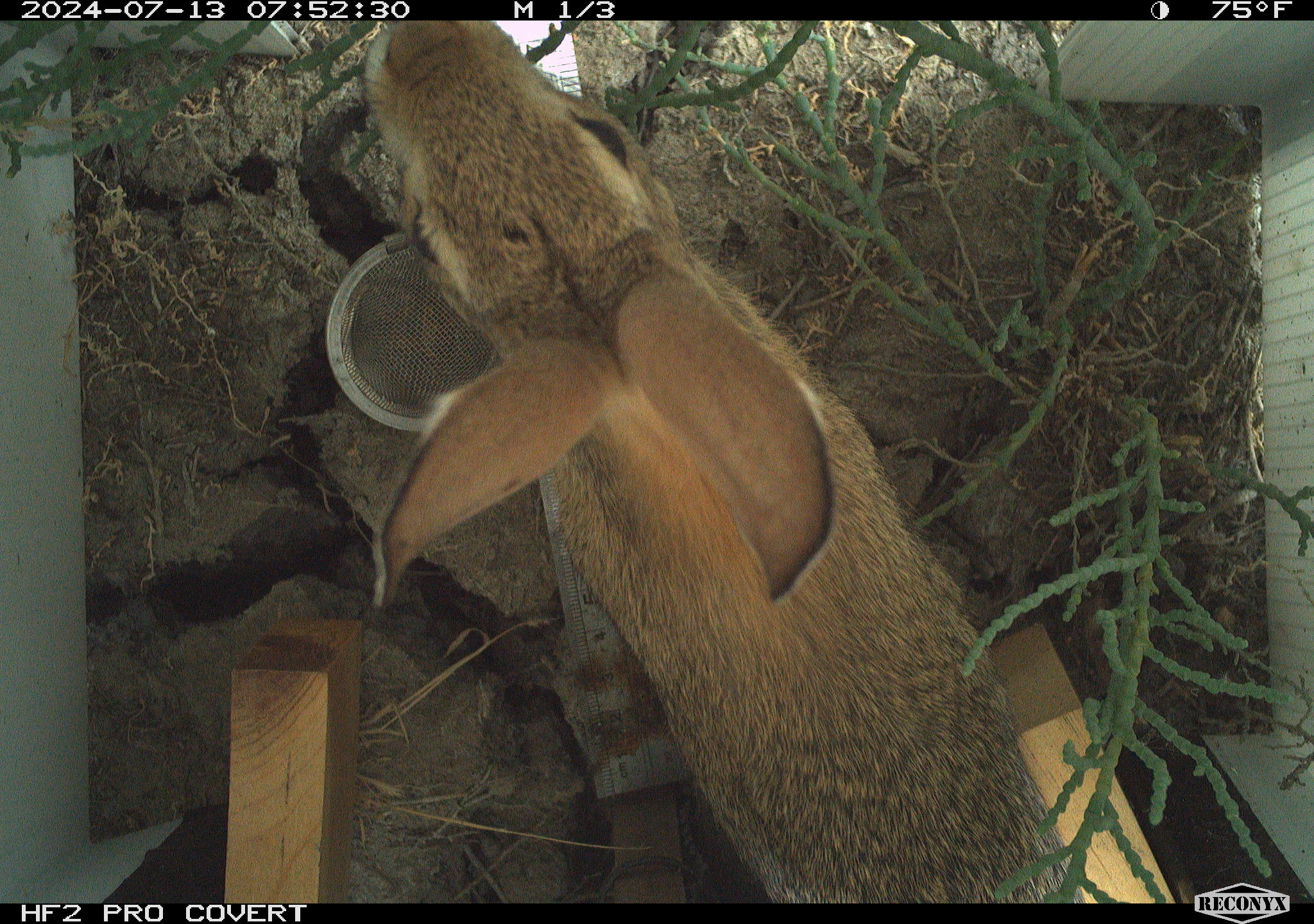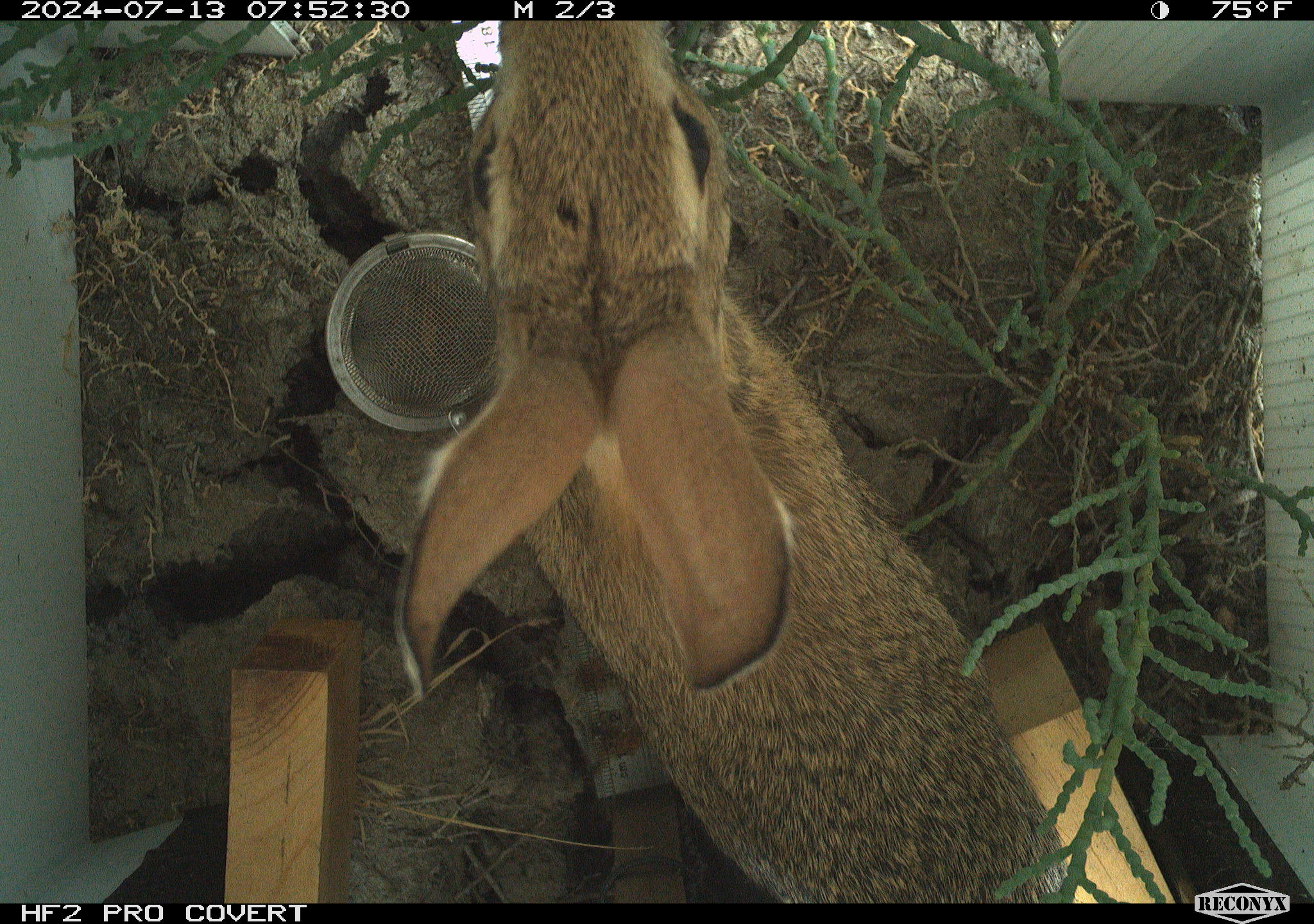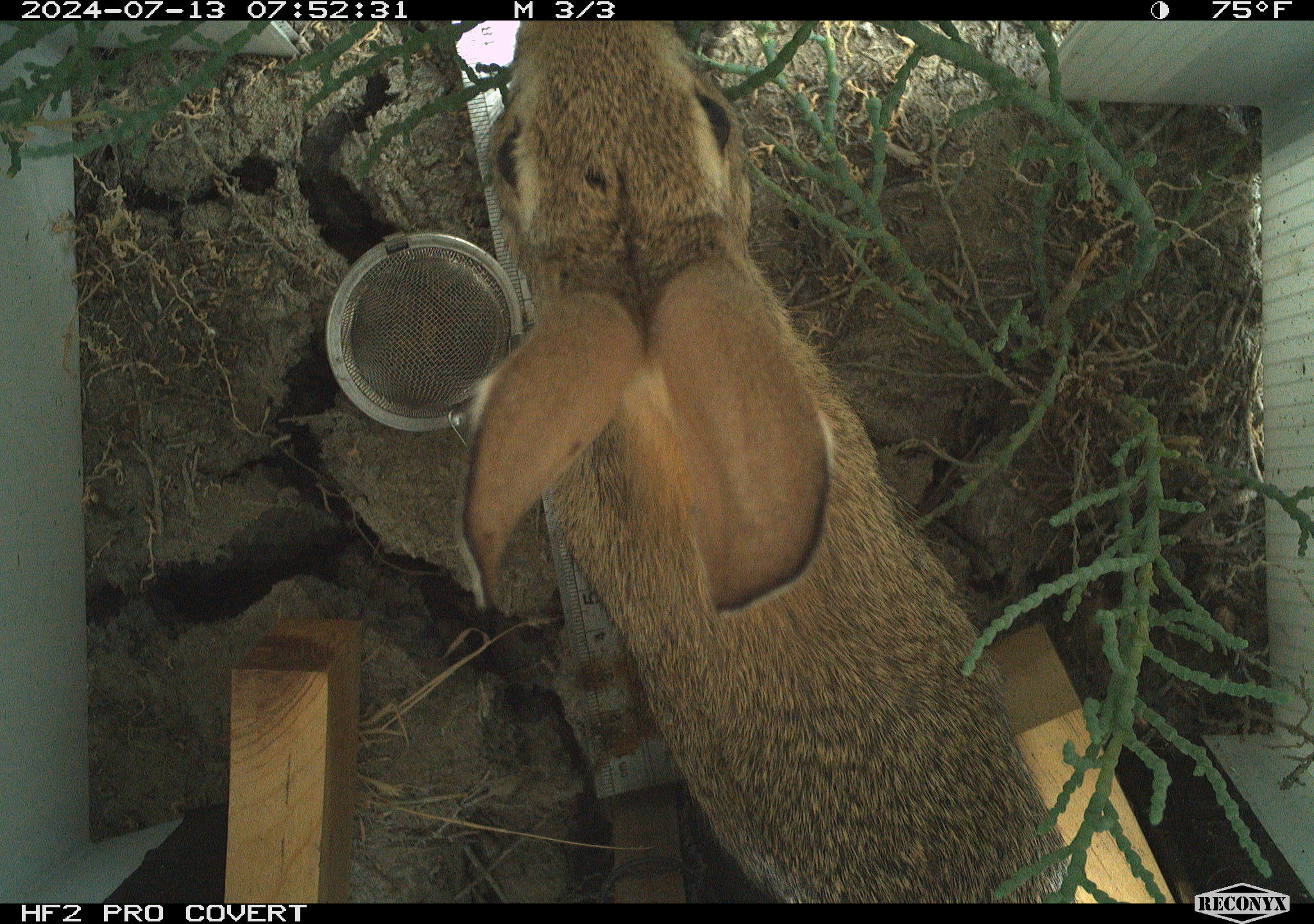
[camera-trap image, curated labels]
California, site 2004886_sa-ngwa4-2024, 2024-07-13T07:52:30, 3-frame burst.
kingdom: Animalia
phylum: Chordata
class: Mammalia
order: Lagomorpha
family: Leporidae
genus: Sylvilagus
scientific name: Sylvilagus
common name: cottontail rabbits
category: sylvilagus species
Sylvilagus species (cottontail rabbits) (Sylvilagus).